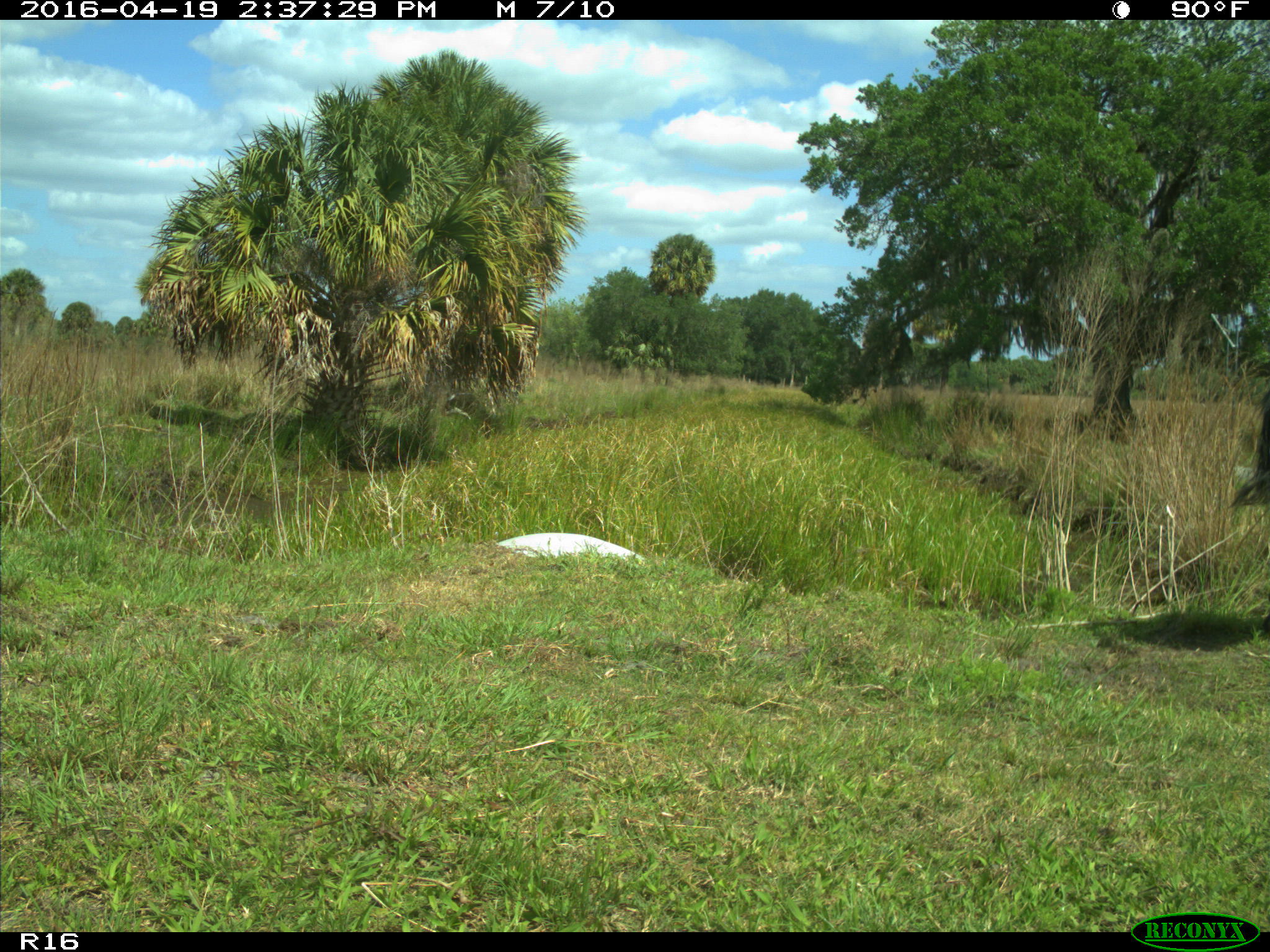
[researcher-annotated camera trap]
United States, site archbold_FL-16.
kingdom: Animalia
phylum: Chordata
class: Mammalia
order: Artiodactyla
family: Bovidae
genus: Bos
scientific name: Bos taurus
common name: domestic cow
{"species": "Bos taurus (domestic cow)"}